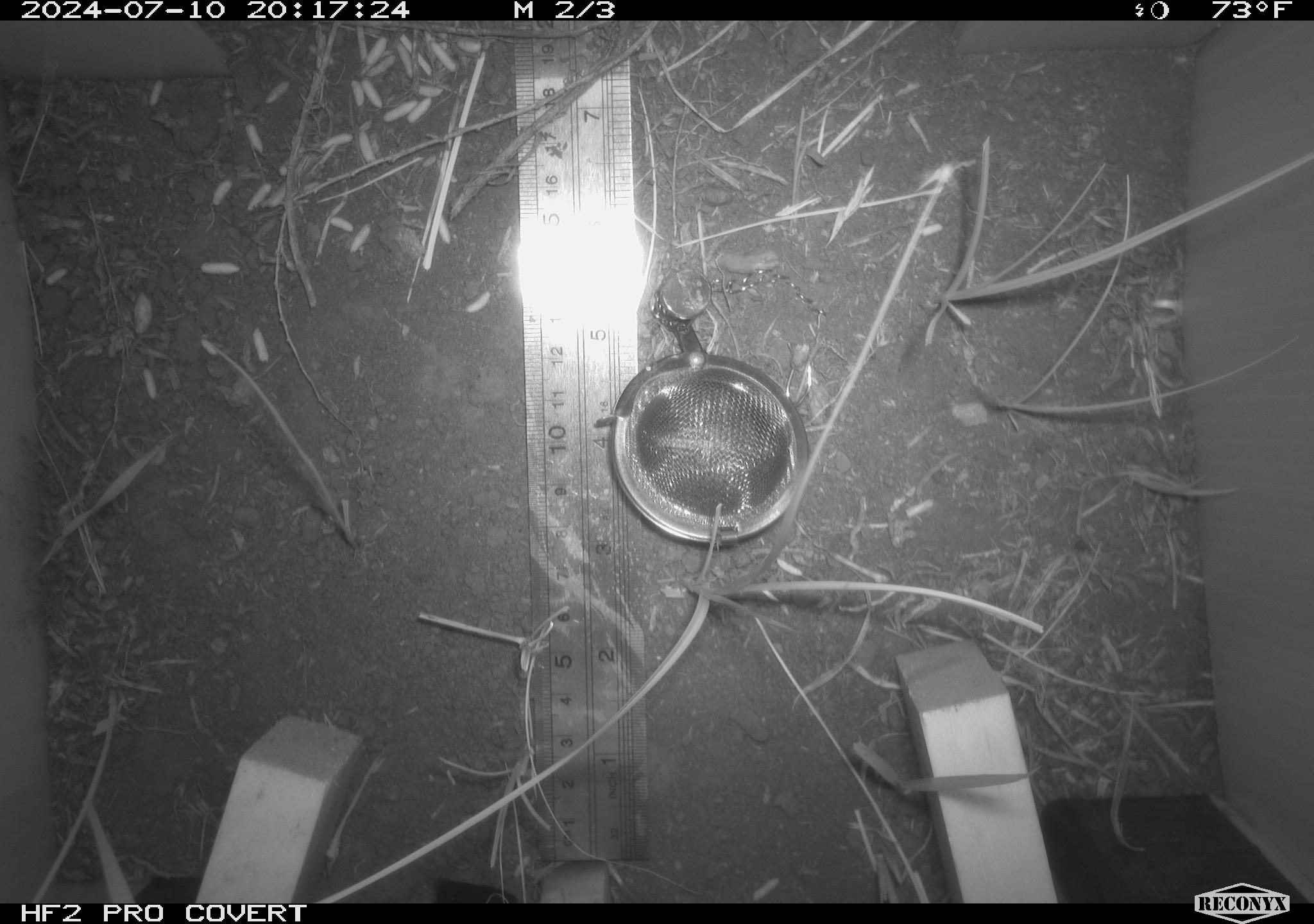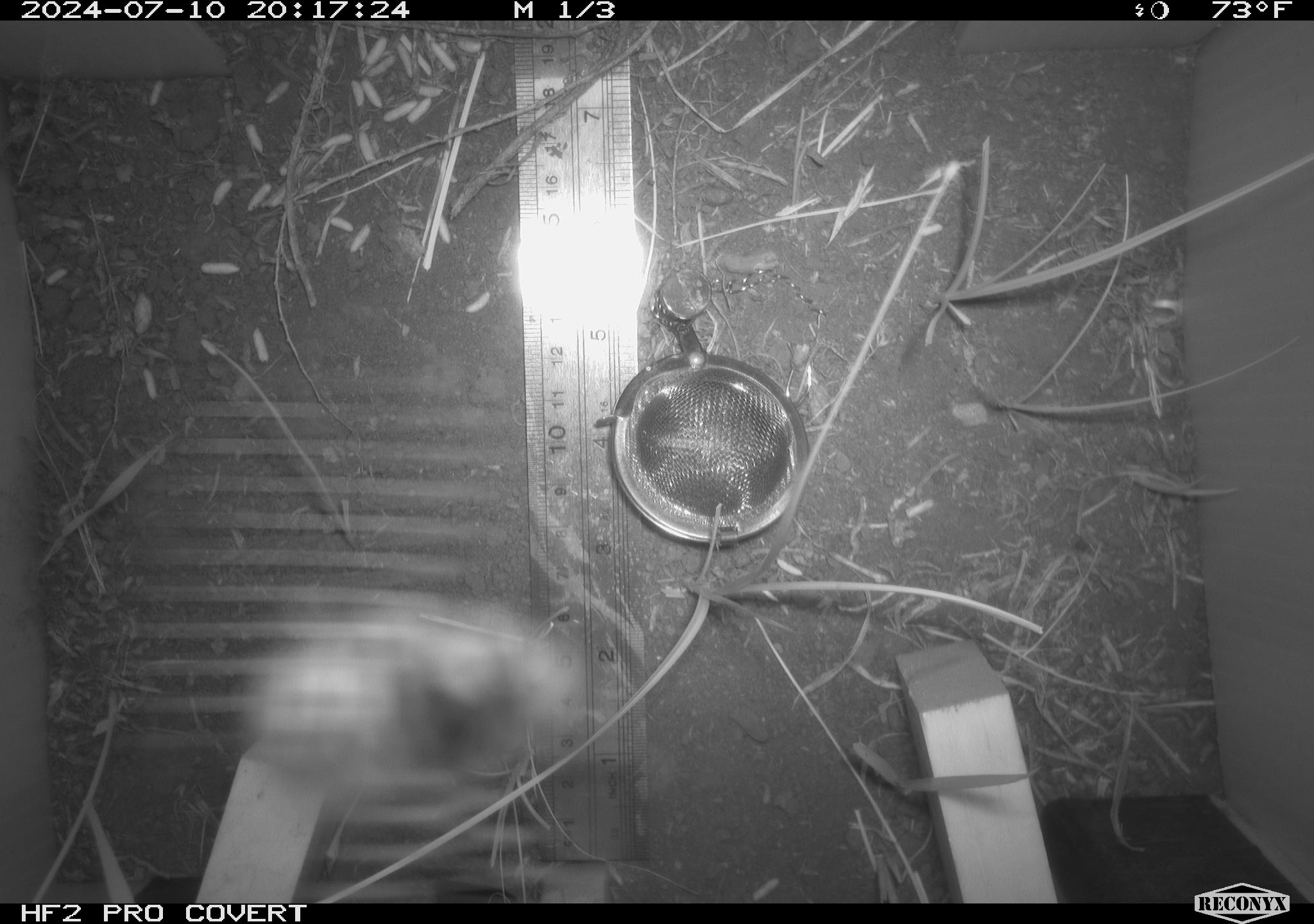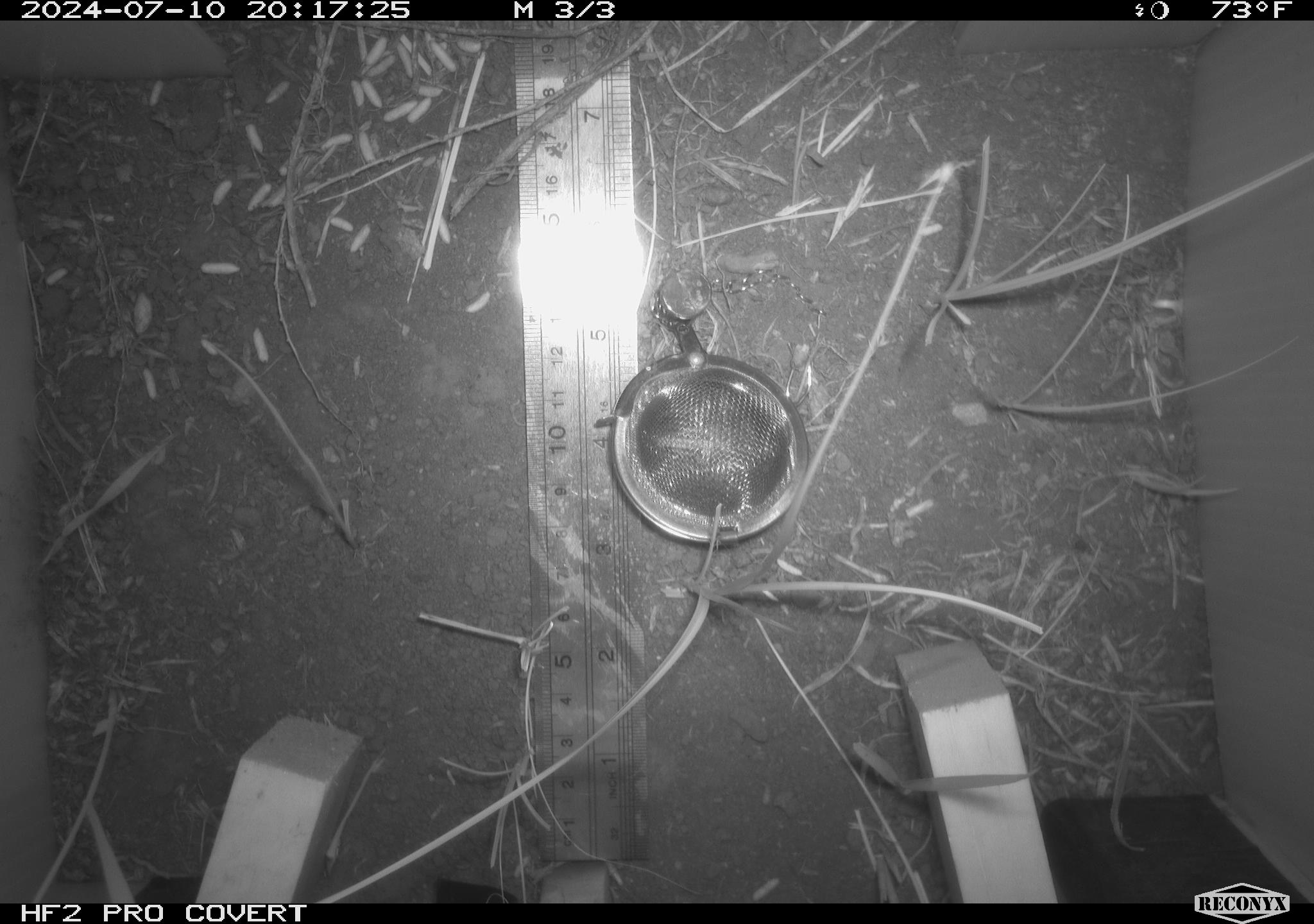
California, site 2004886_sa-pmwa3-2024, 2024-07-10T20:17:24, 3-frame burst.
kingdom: Animalia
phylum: Arthropoda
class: Insecta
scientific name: Insecta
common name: insect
Insect (Insecta).